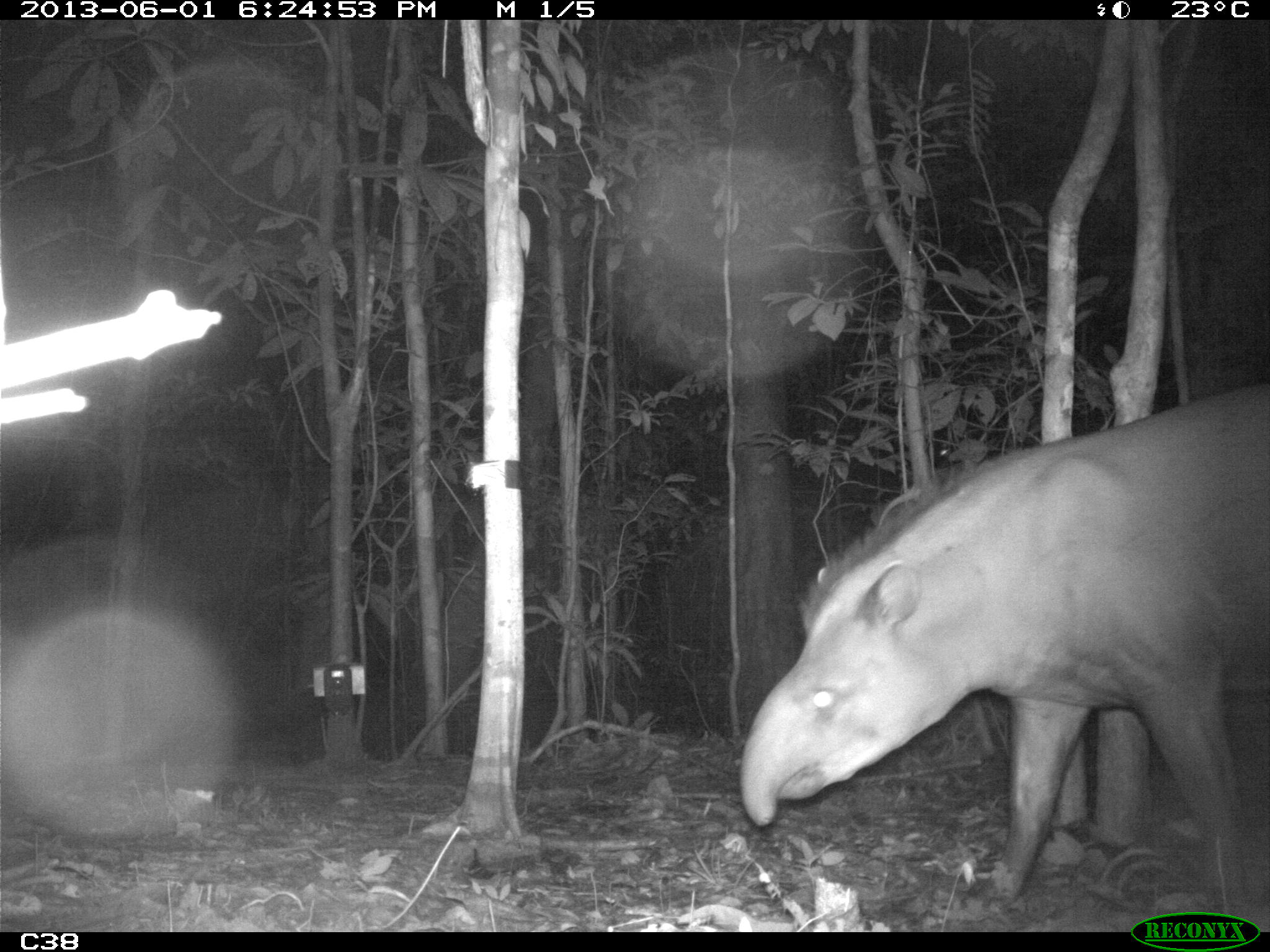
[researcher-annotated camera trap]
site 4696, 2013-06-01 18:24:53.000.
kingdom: Animalia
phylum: Chordata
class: Mammalia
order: Perissodactyla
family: Tapiridae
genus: Tapirus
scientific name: Tapirus terrestris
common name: south american tapir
Tapirus terrestris (south american tapir), count 1, age adult, sex male.